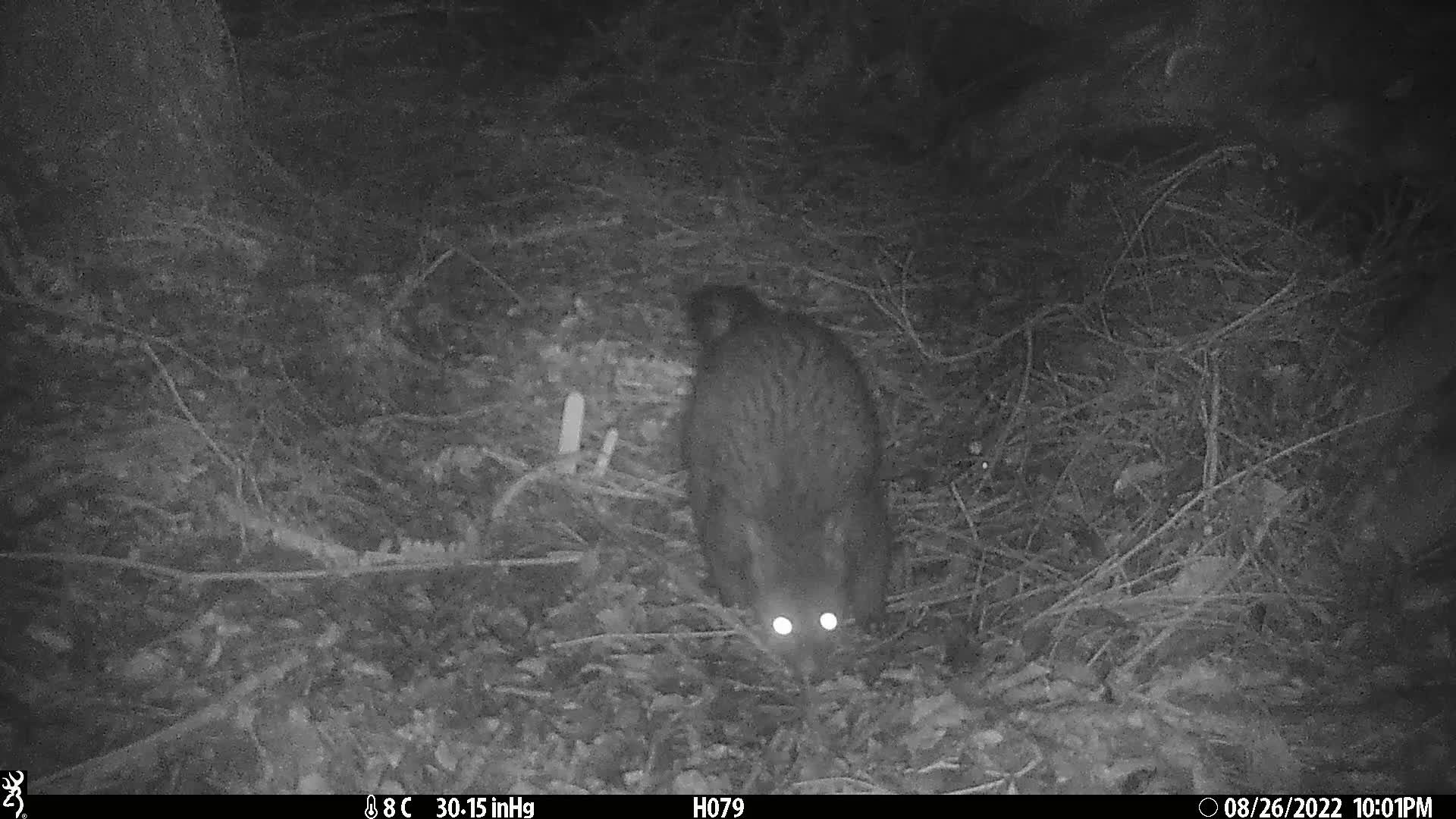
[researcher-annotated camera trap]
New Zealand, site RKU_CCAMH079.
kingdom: Animalia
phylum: Chordata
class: Mammalia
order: Diprotodontia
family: Phalangeridae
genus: Trichosurus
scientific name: Trichosurus vulpecula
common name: common brushtail possum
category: possum